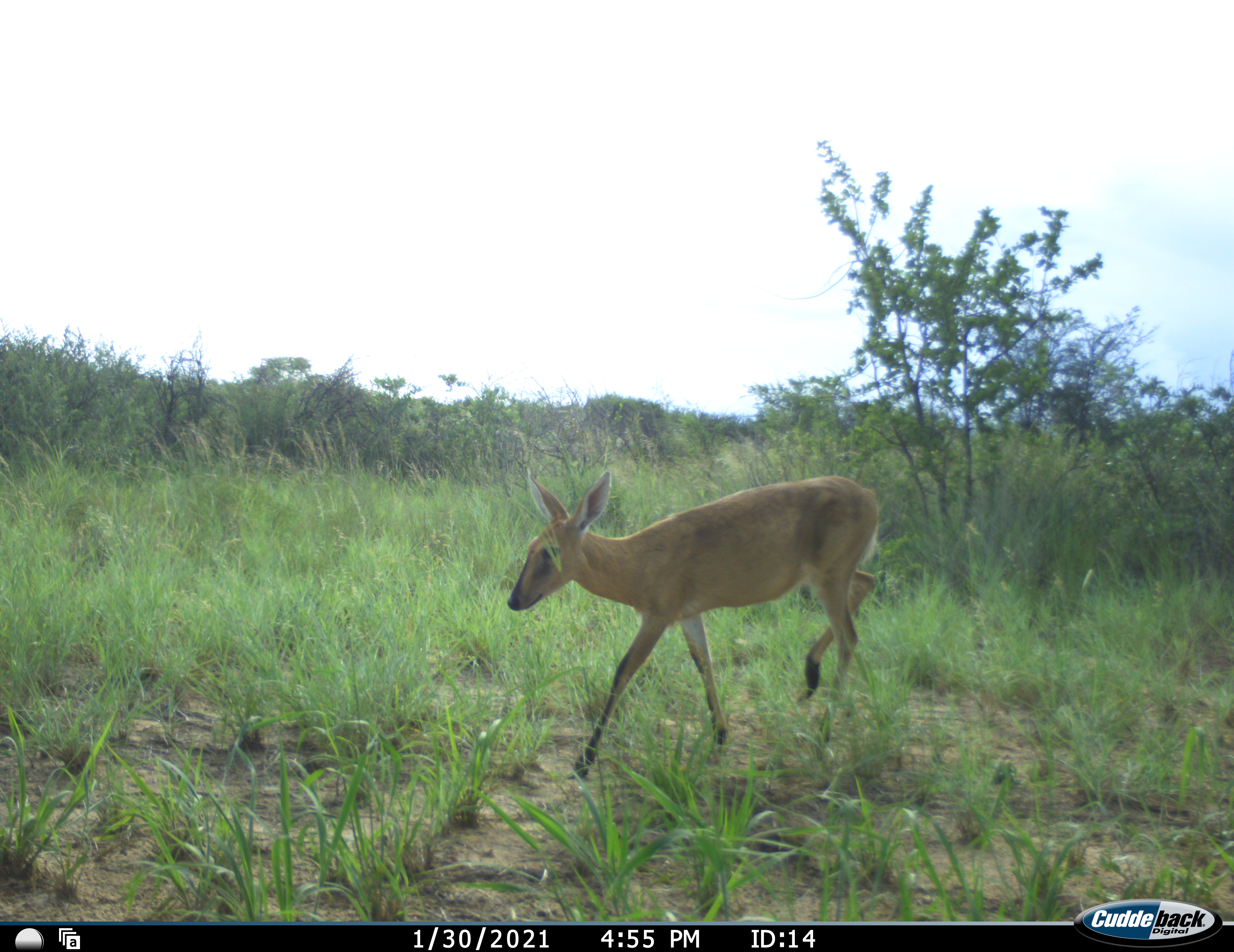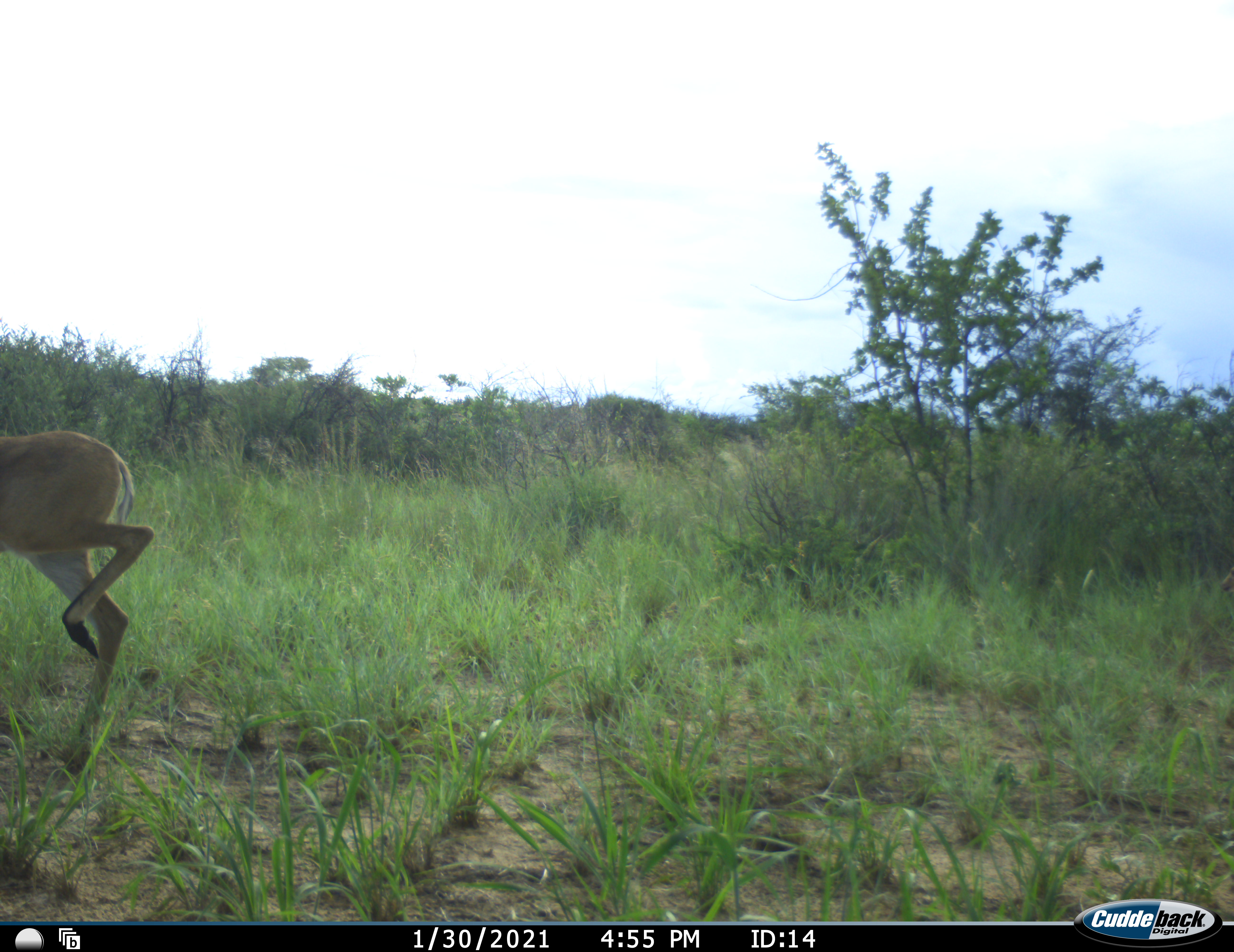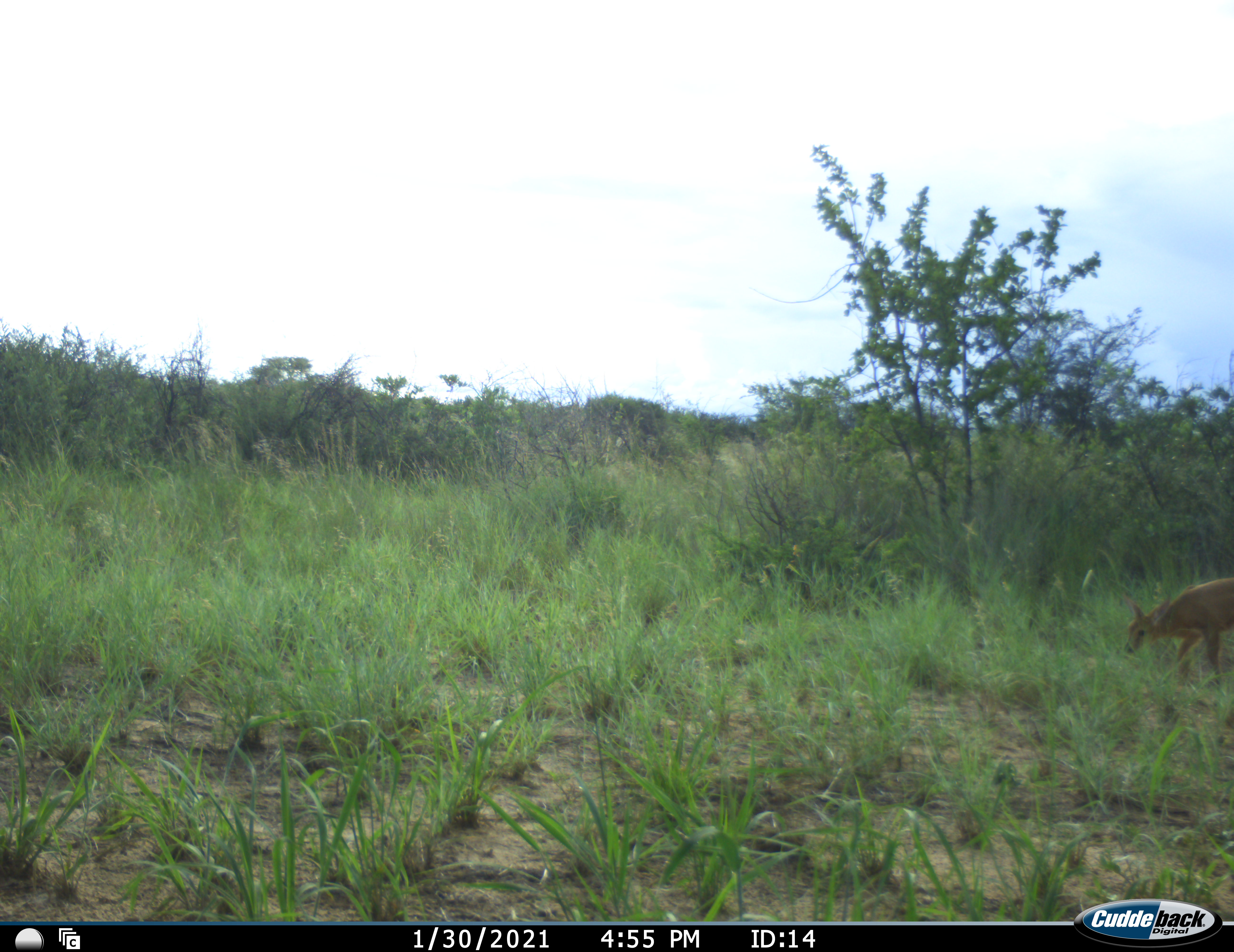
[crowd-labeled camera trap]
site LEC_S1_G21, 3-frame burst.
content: unidentified animal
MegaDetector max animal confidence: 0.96